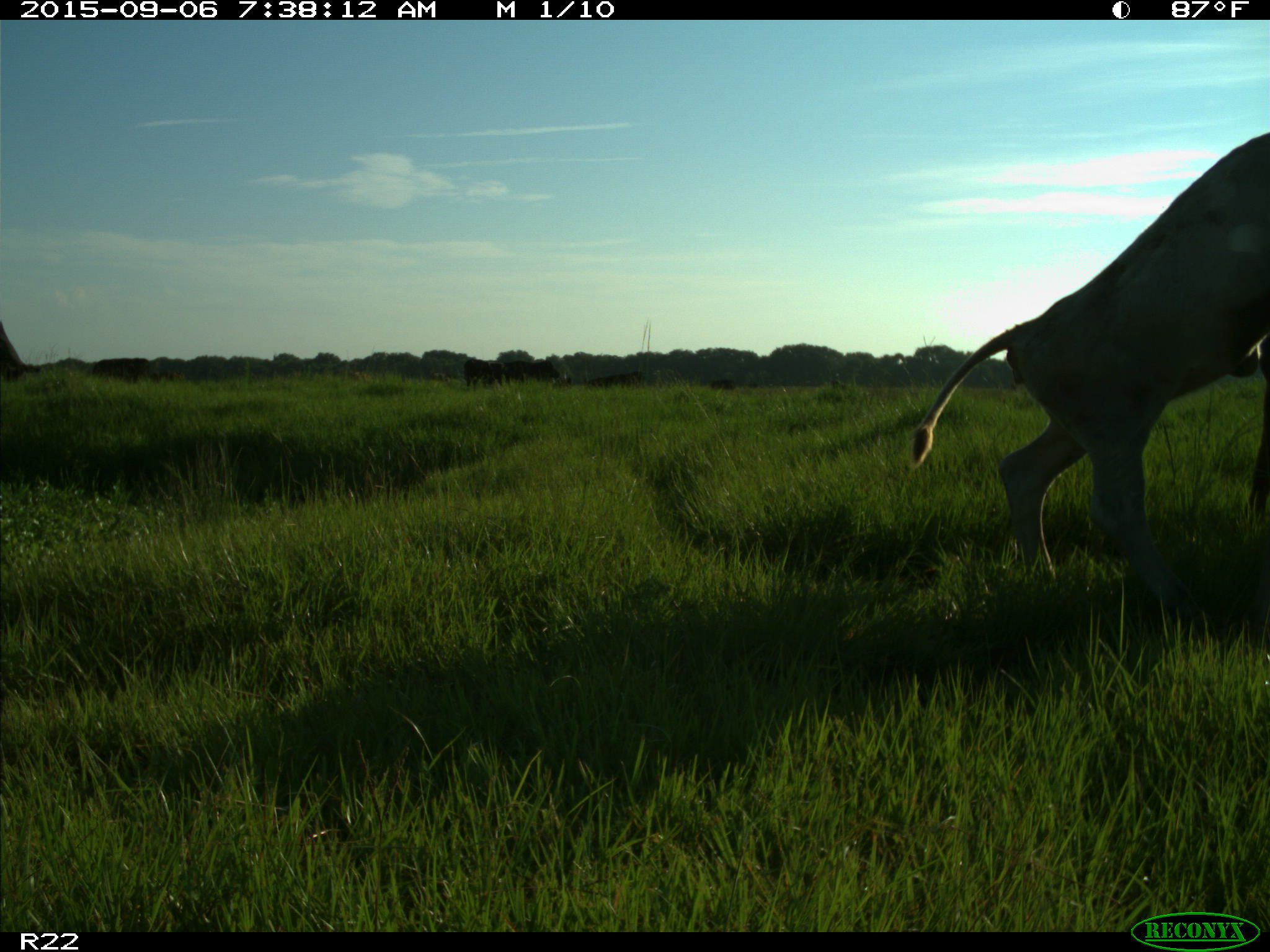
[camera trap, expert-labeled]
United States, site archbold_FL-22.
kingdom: Animalia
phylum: Chordata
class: Mammalia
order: Artiodactyla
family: Bovidae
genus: Bos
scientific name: Bos taurus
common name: domestic cow